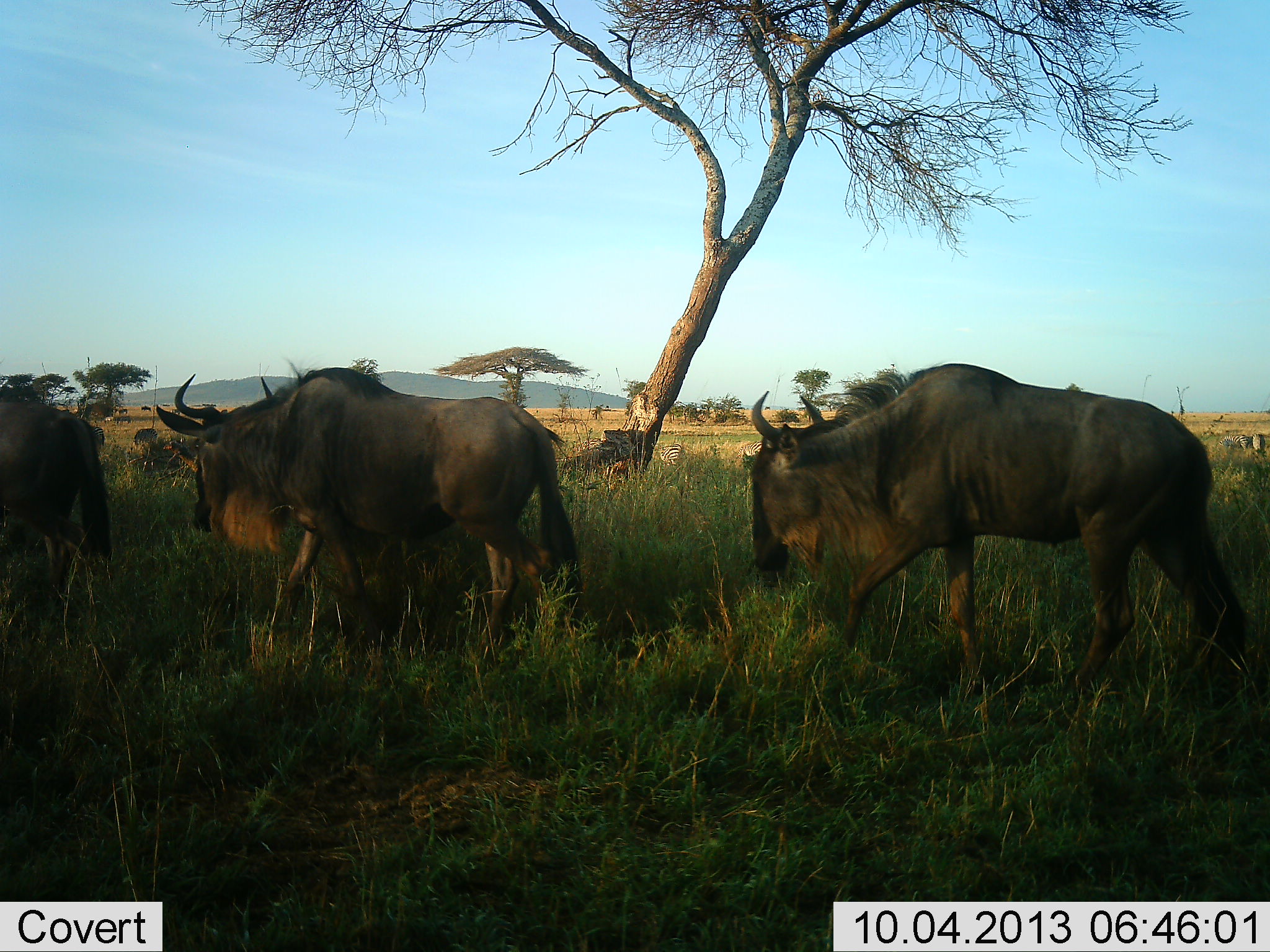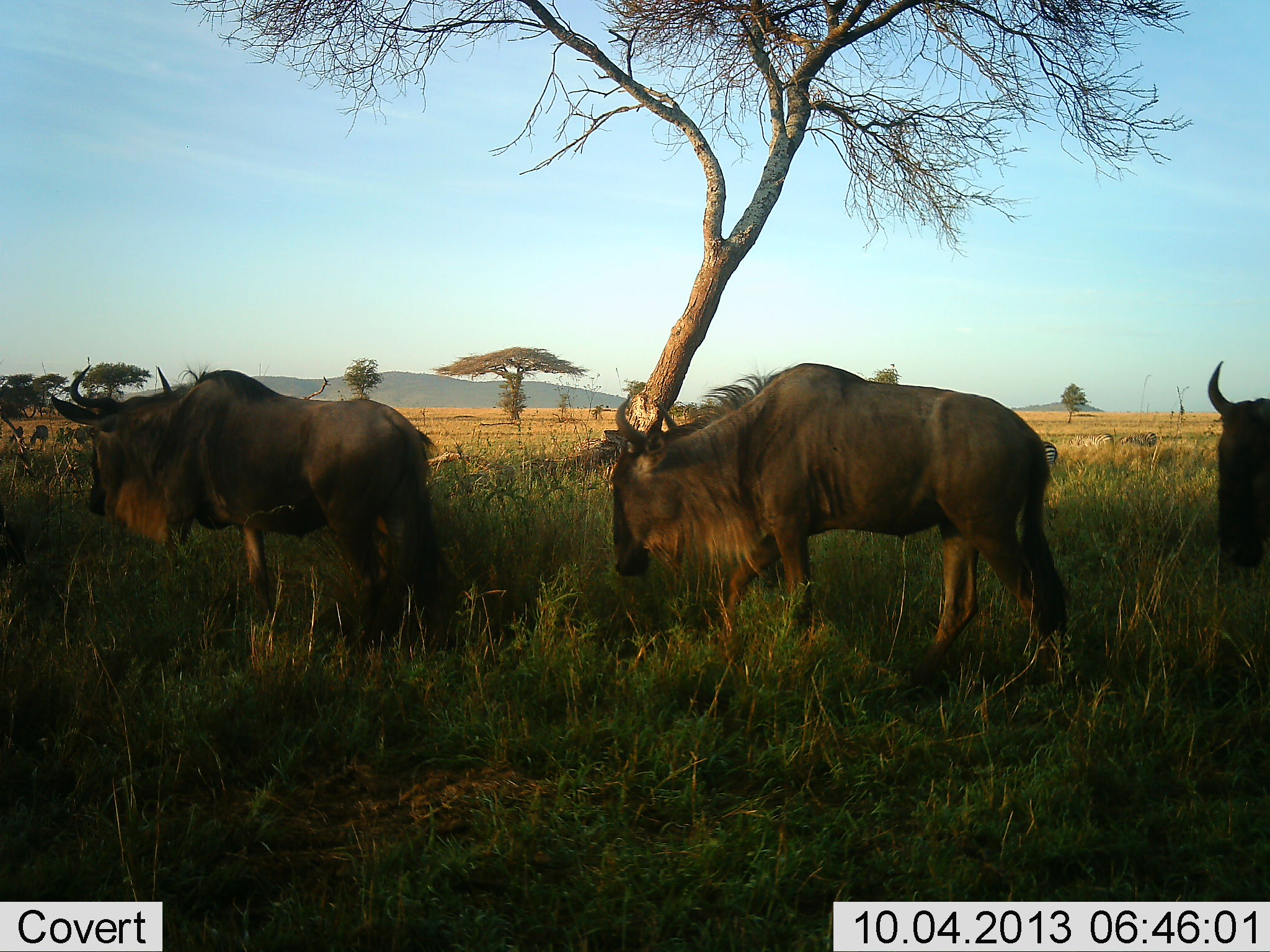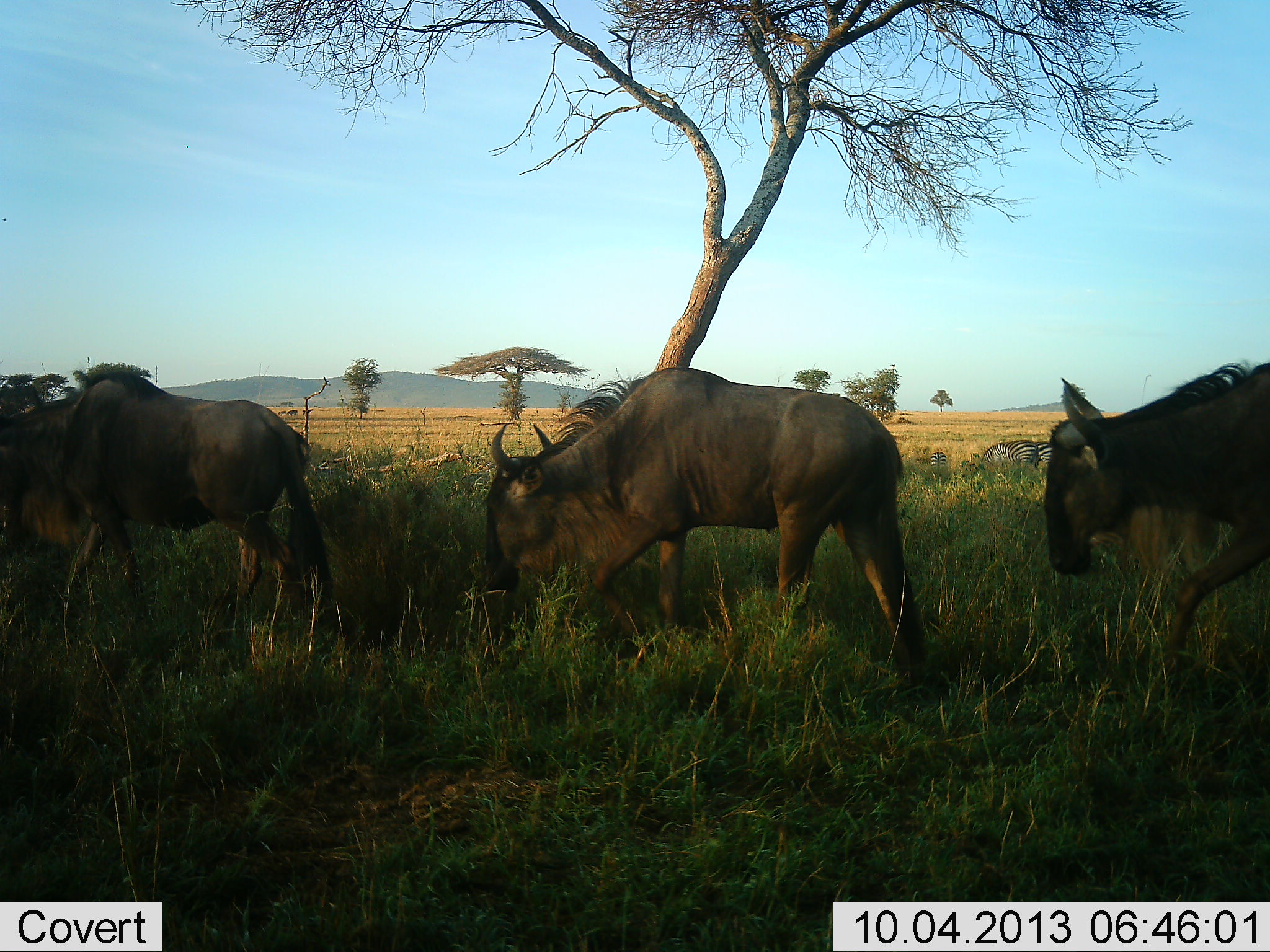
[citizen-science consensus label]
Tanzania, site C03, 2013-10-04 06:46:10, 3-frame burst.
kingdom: Animalia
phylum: Chordata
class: Mammalia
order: Artiodactyla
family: Bovidae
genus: Connochaetes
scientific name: Connochaetes taurinus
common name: blue wildebeest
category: wildebeest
Wildebeest (blue wildebeest) (Connochaetes taurinus), count 4. Behavior (volunteer vote fractions): standing 10%, resting 0%, moving 93%, interacting 0%. Young present (vote fraction): 0%. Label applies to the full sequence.